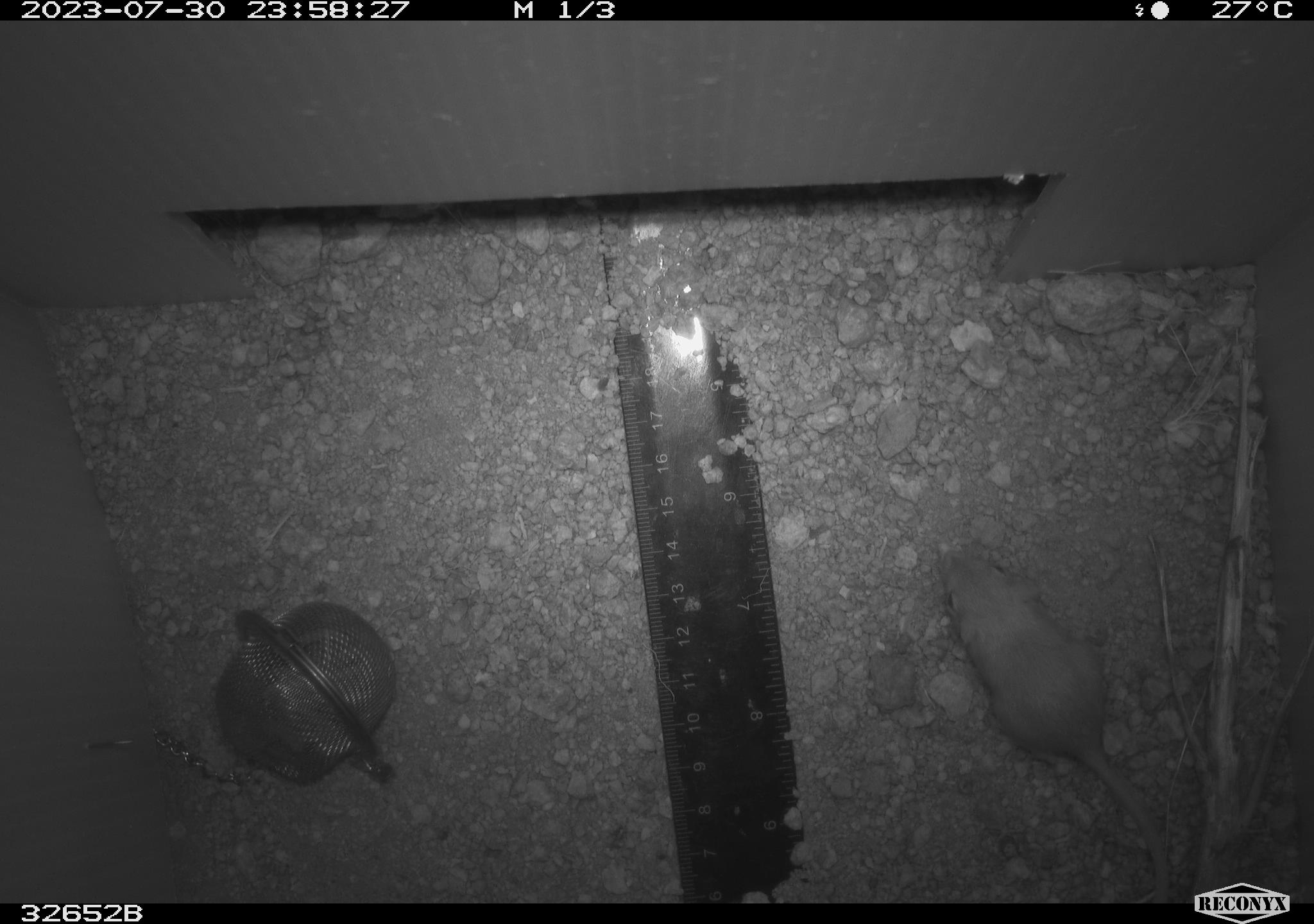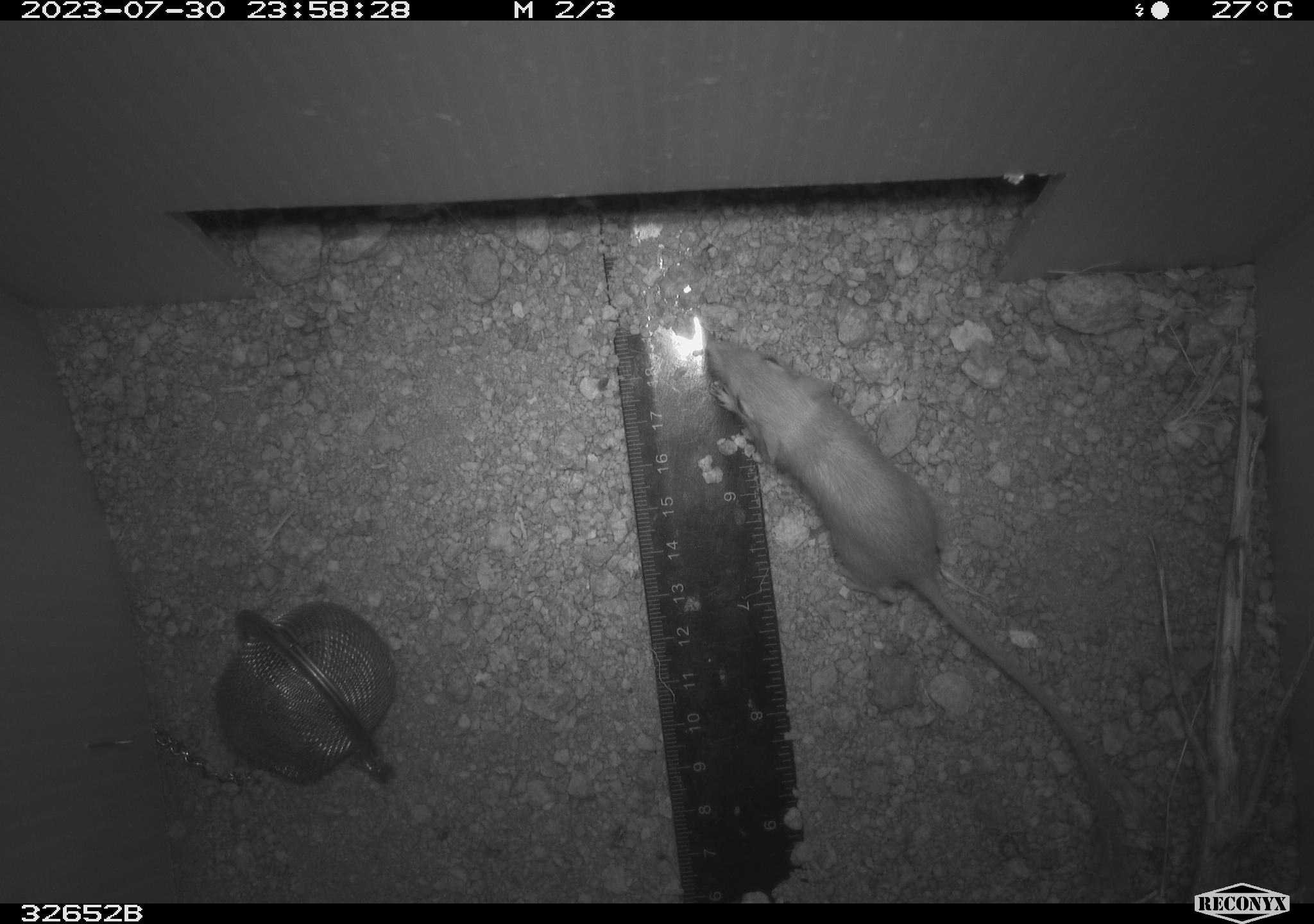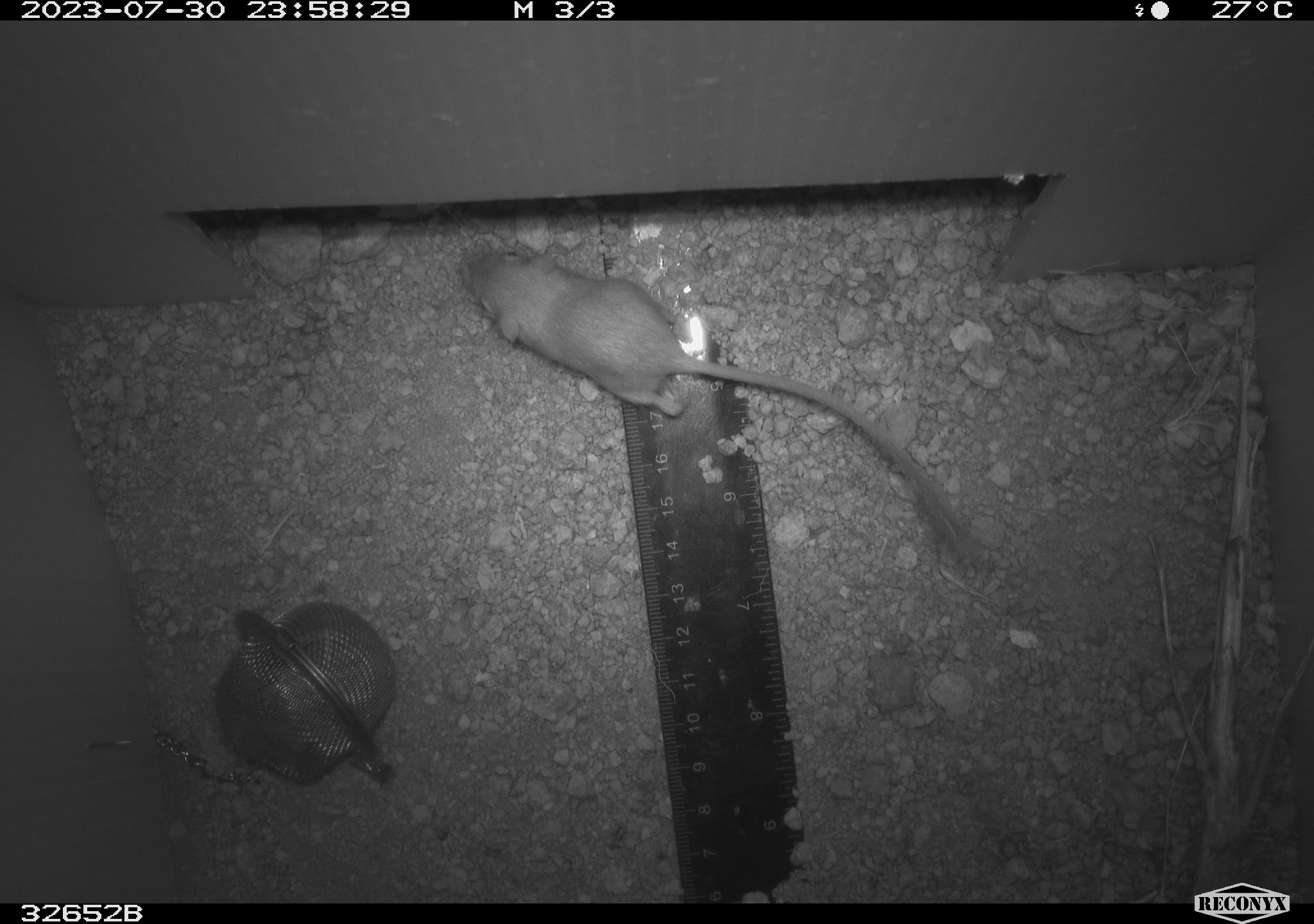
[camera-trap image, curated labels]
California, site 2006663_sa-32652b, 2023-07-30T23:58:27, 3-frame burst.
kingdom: Animalia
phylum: Chordata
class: Mammalia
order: Rodentia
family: Heteromyidae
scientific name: Heteromyidae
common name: kangaroo rats and pocket mice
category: heteromyidae family